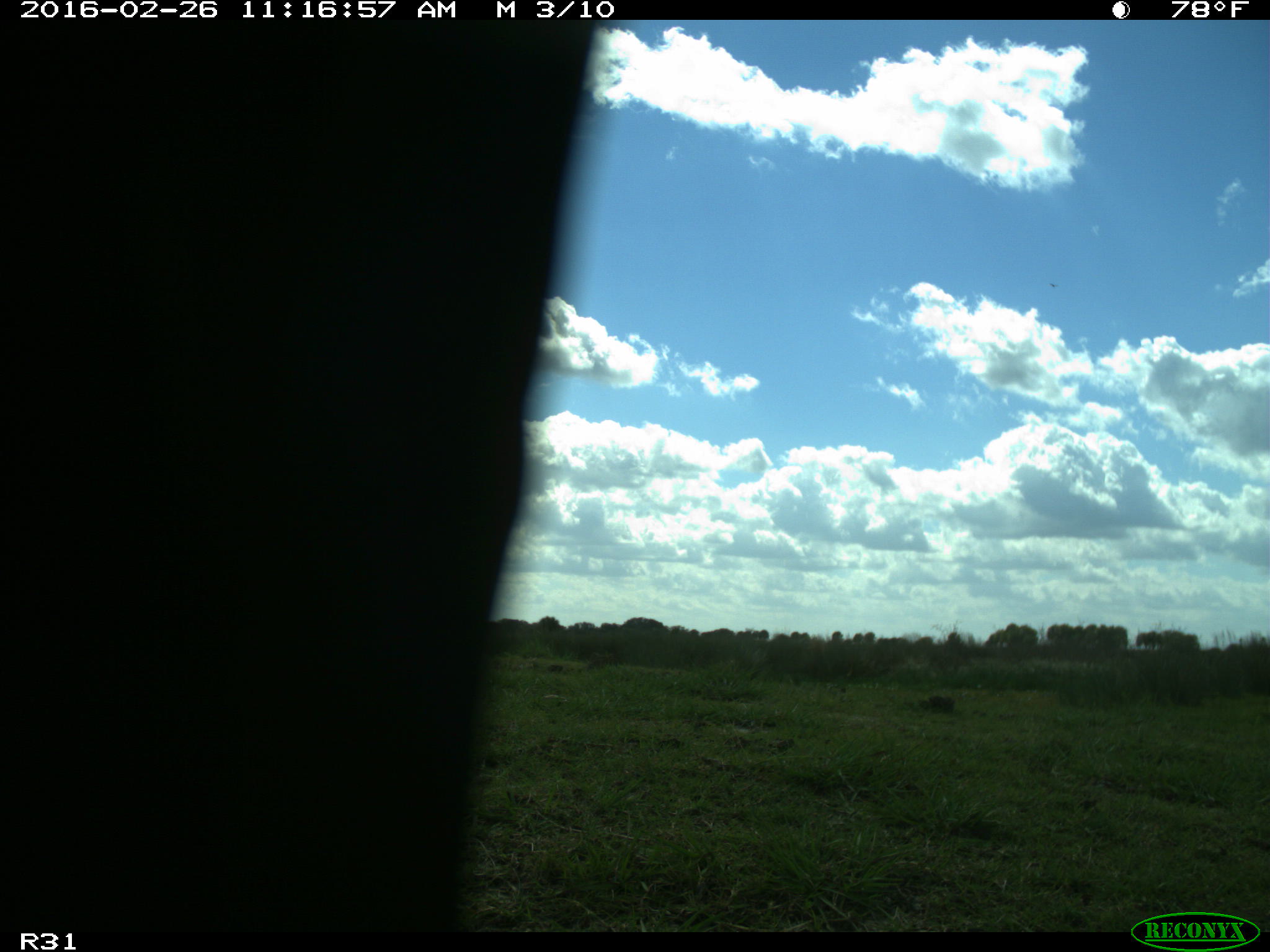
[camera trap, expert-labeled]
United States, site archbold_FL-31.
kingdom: Animalia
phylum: Chordata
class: Aves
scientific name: Aves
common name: birds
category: unidentified bird